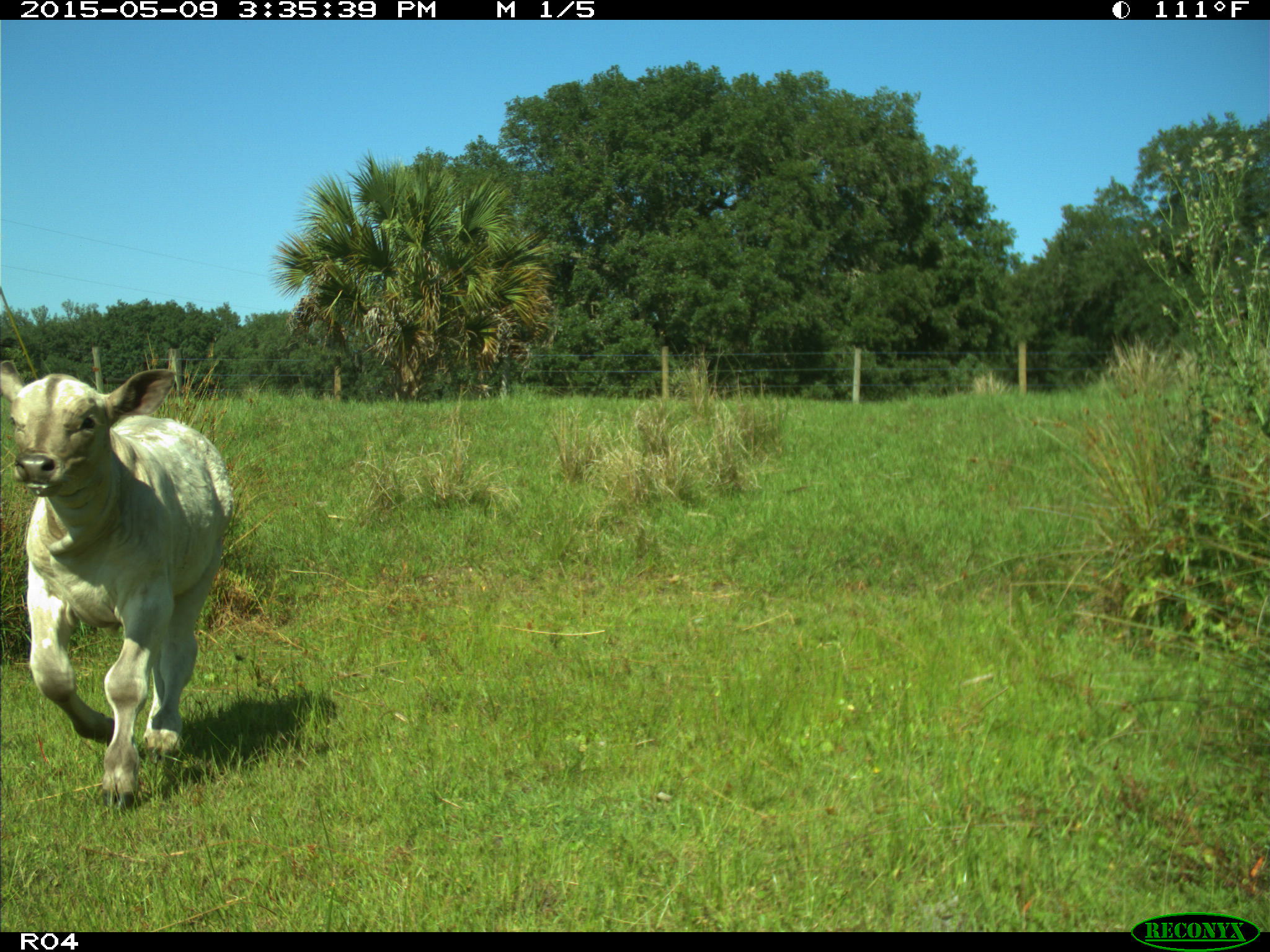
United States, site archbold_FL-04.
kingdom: Animalia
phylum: Chordata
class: Mammalia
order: Artiodactyla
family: Bovidae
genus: Bos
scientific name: Bos taurus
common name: domestic cow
Bos taurus (domestic cow).